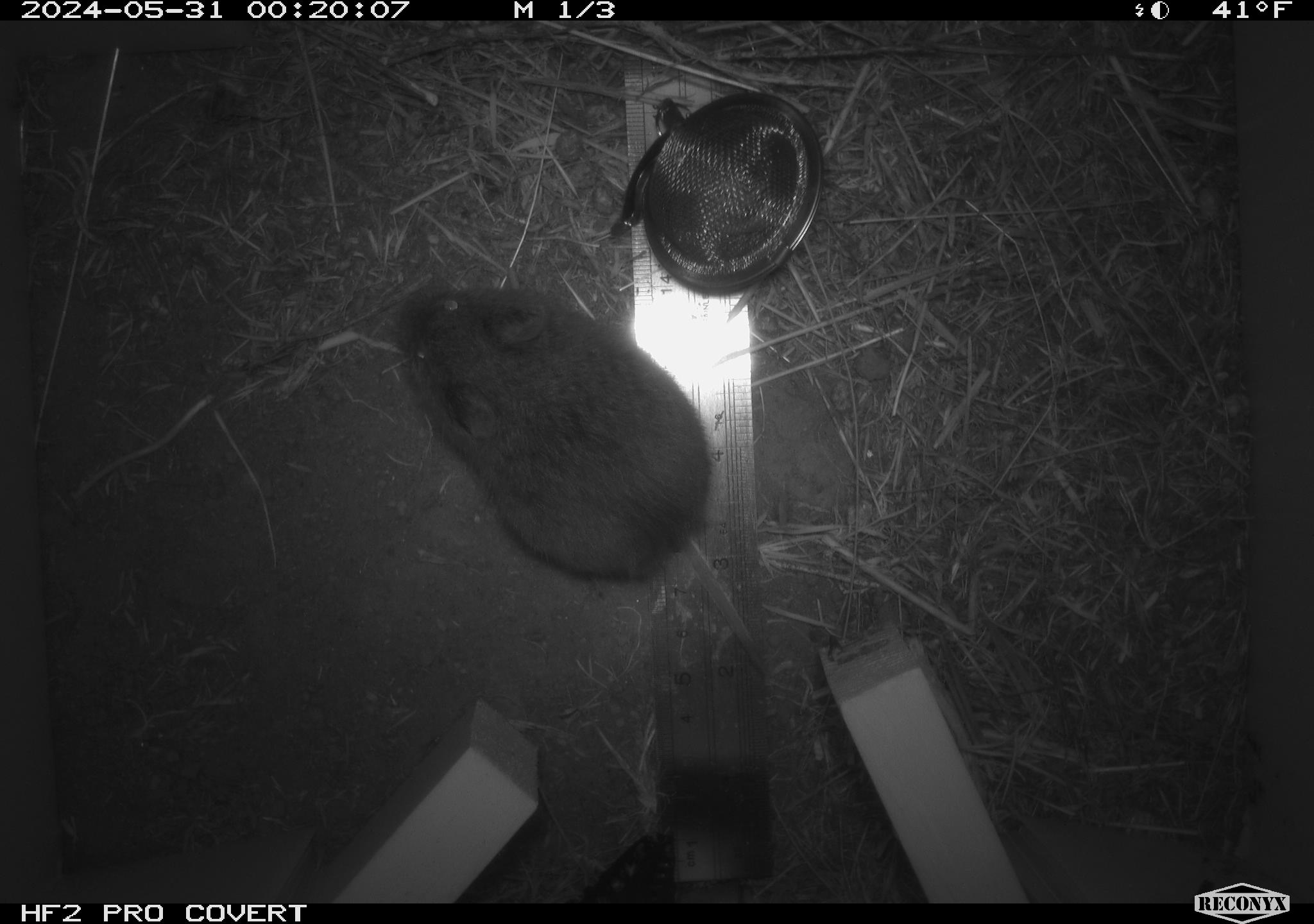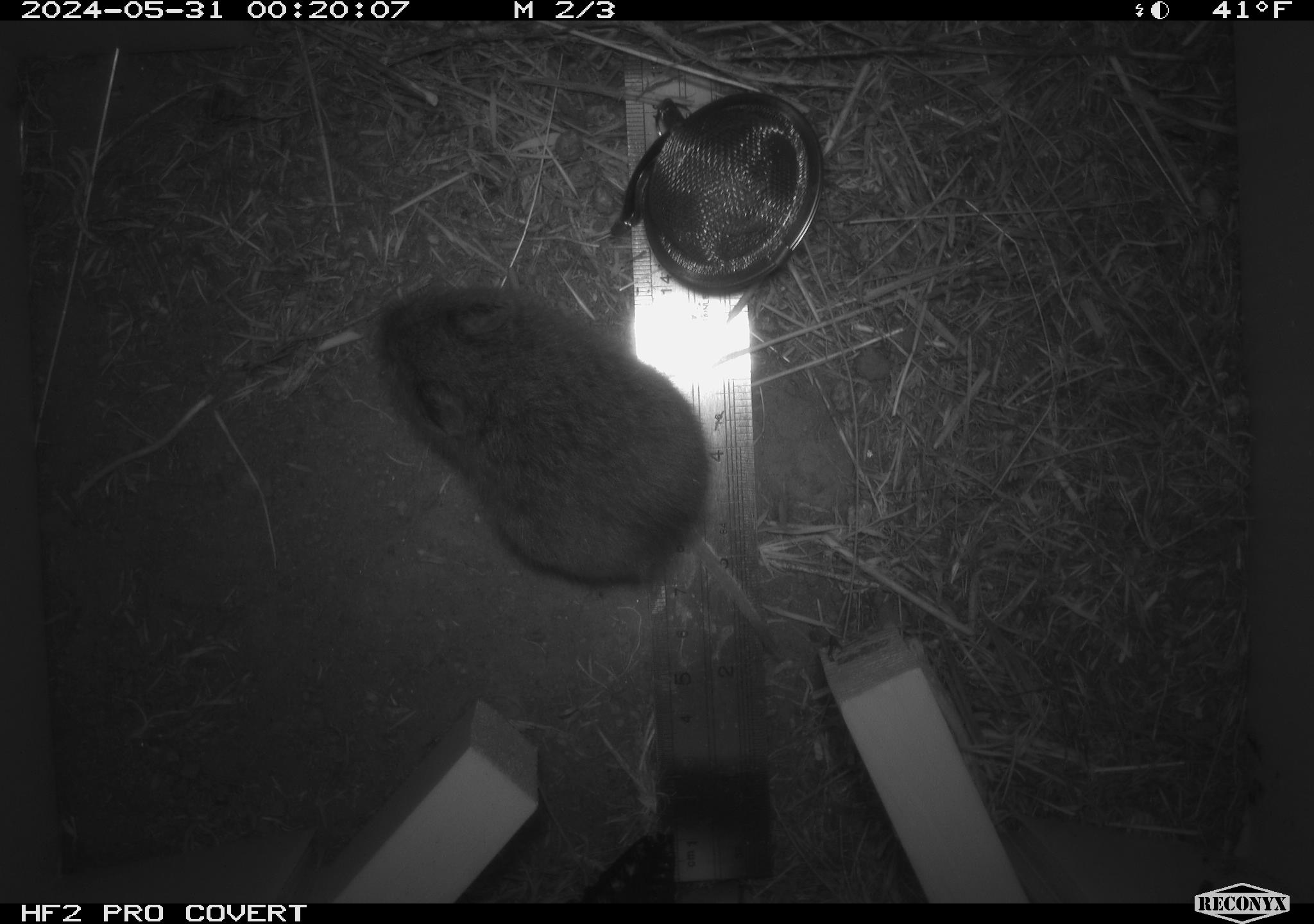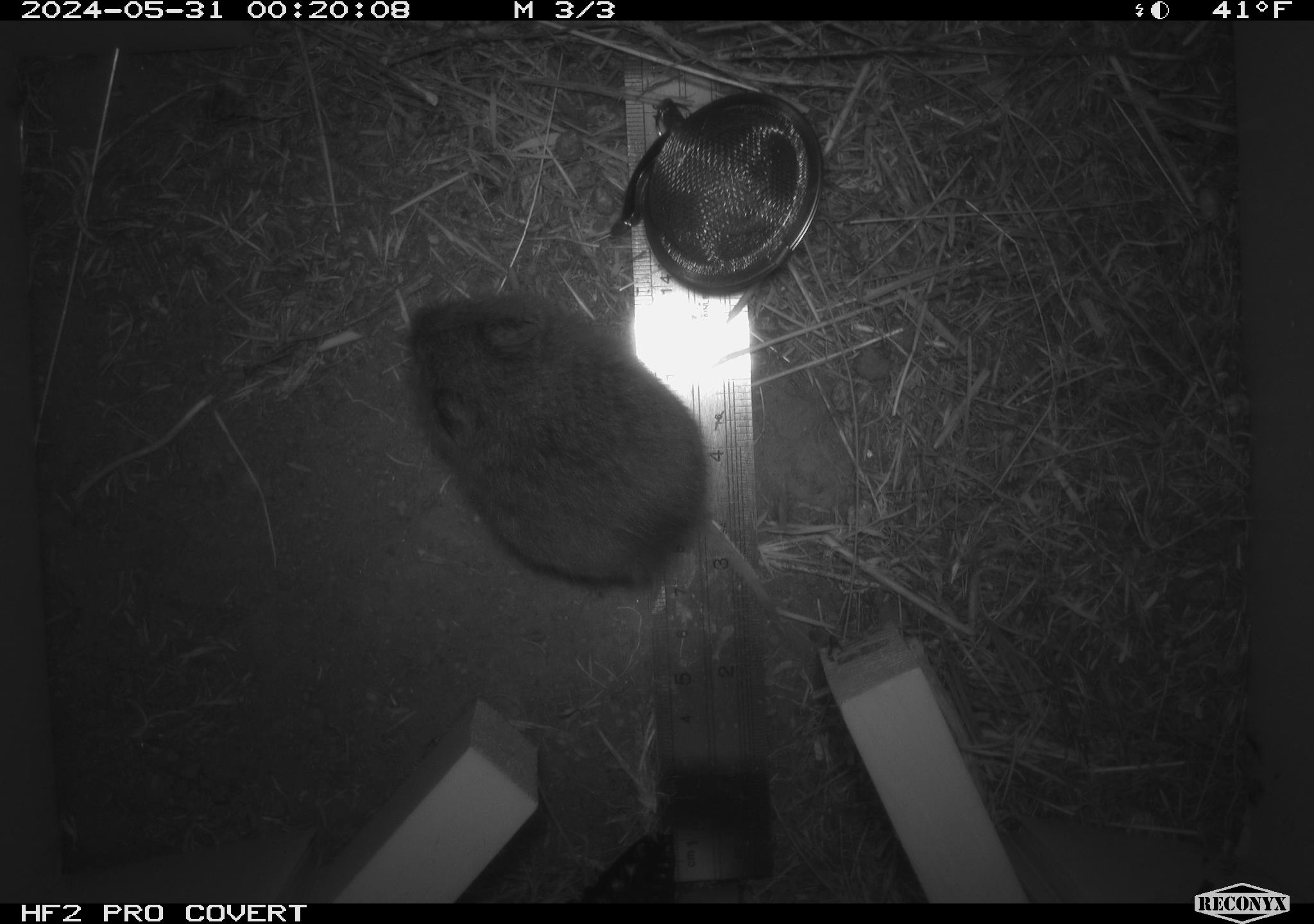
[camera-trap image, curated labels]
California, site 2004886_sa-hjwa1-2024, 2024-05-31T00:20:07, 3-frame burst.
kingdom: Animalia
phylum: Chordata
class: Mammalia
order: Rodentia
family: Cricetidae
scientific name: Cricetidae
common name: hamsters, voles, lemmings, and allies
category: cricetidae family